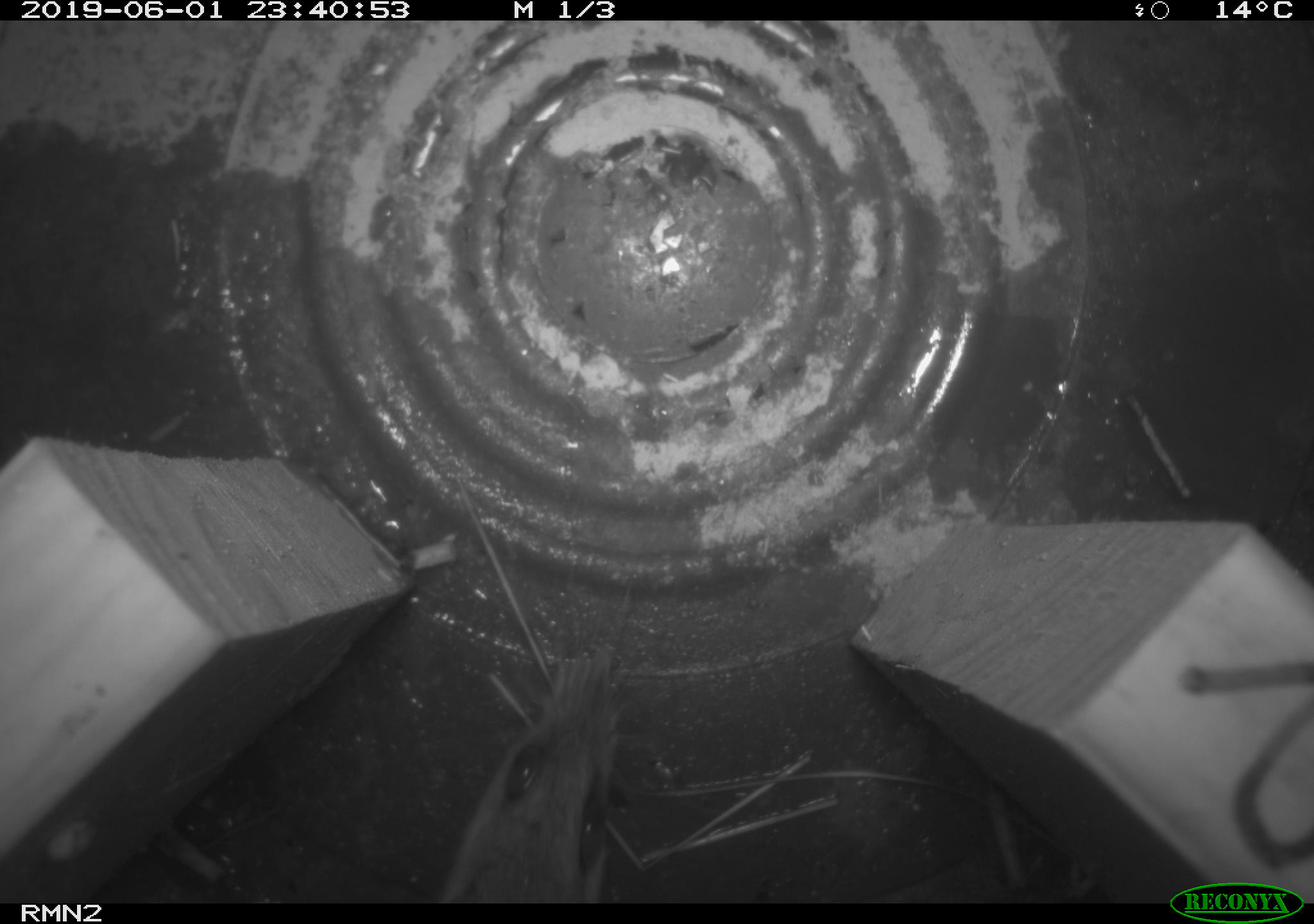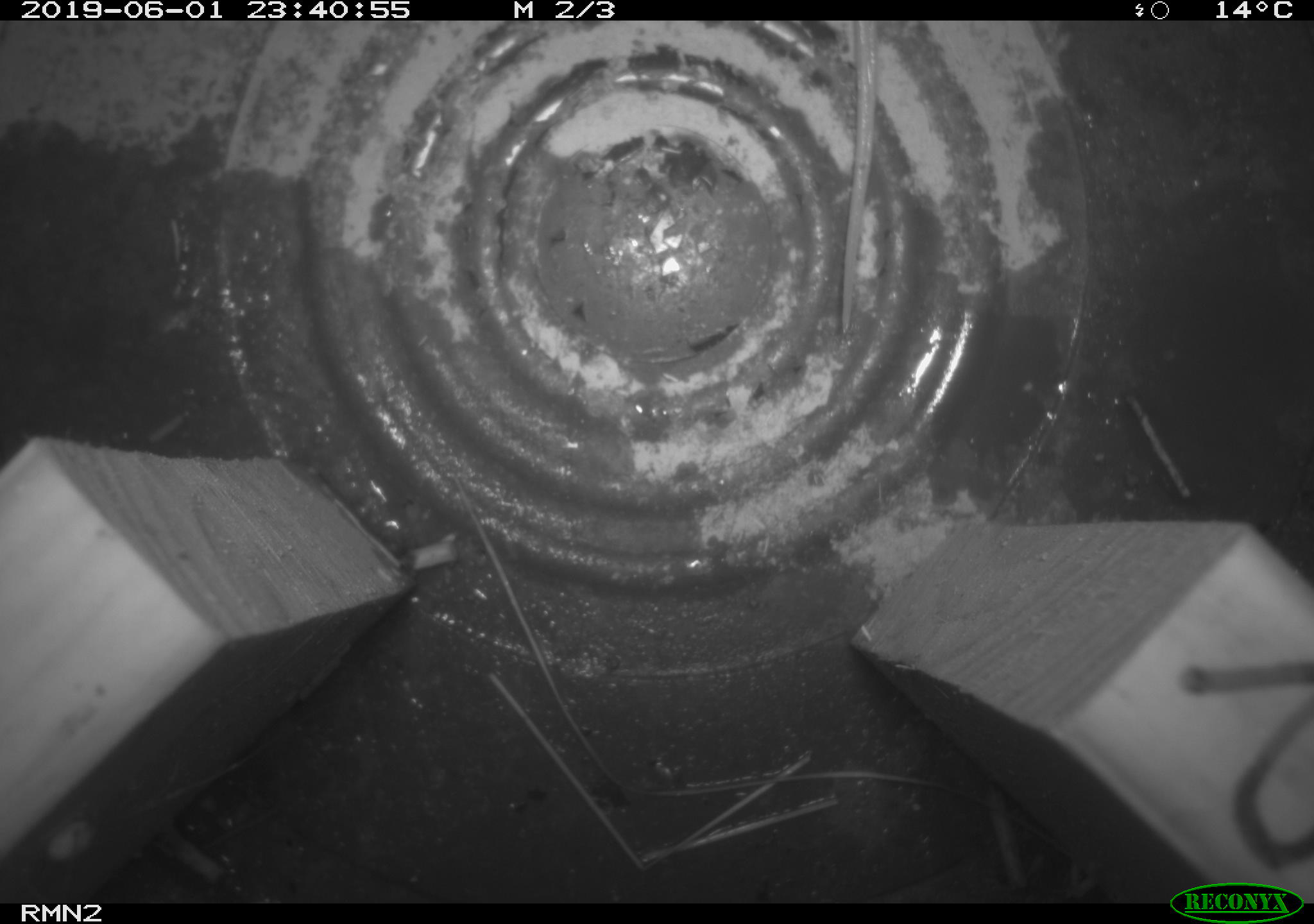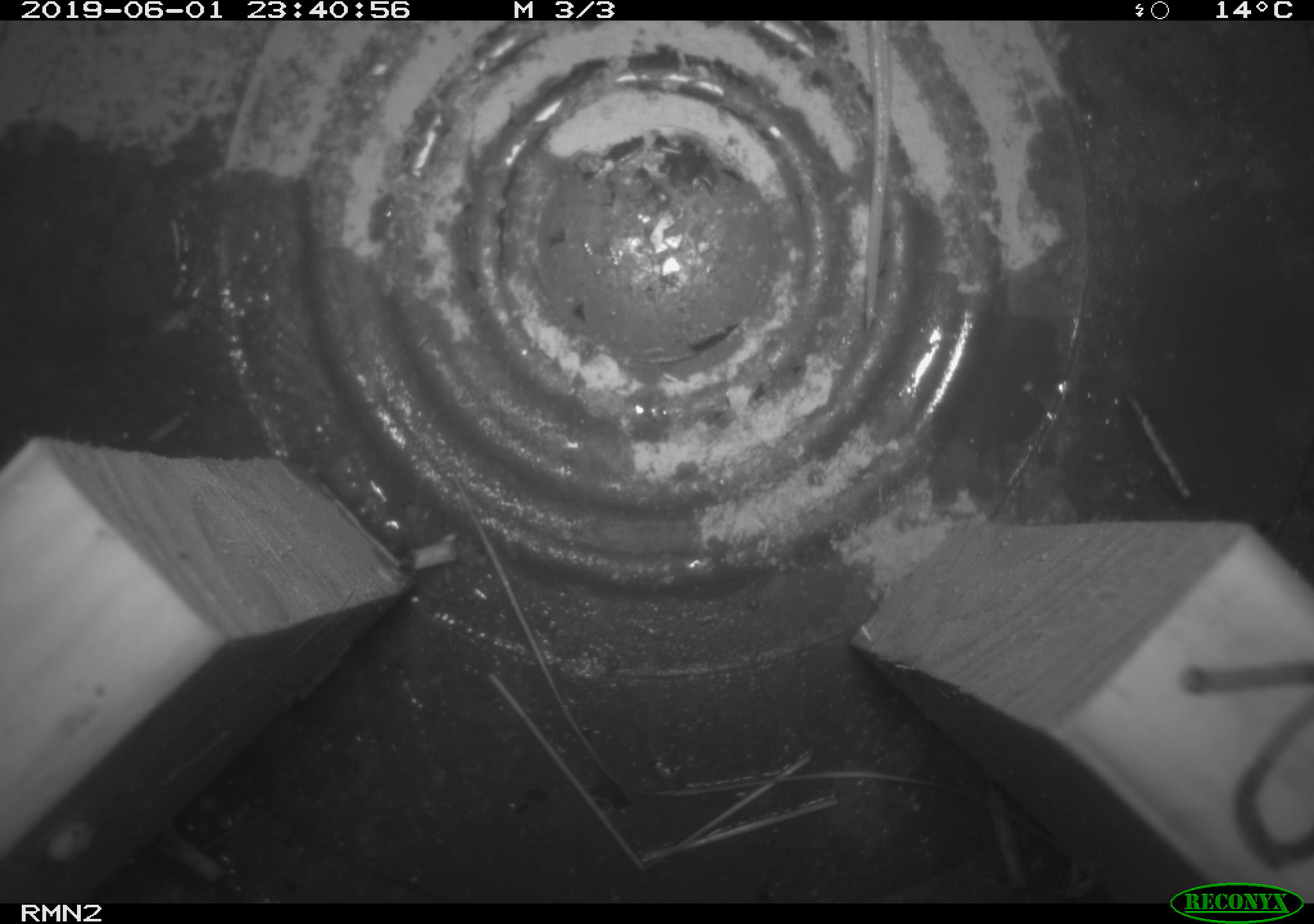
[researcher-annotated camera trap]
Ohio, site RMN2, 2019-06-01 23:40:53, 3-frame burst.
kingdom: Animalia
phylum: Chordata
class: Mammalia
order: Rodentia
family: Cricetidae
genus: Peromyscus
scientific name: Peromyscus leucopus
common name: white-footed mouse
White-footed mouse (Peromyscus leucopus).